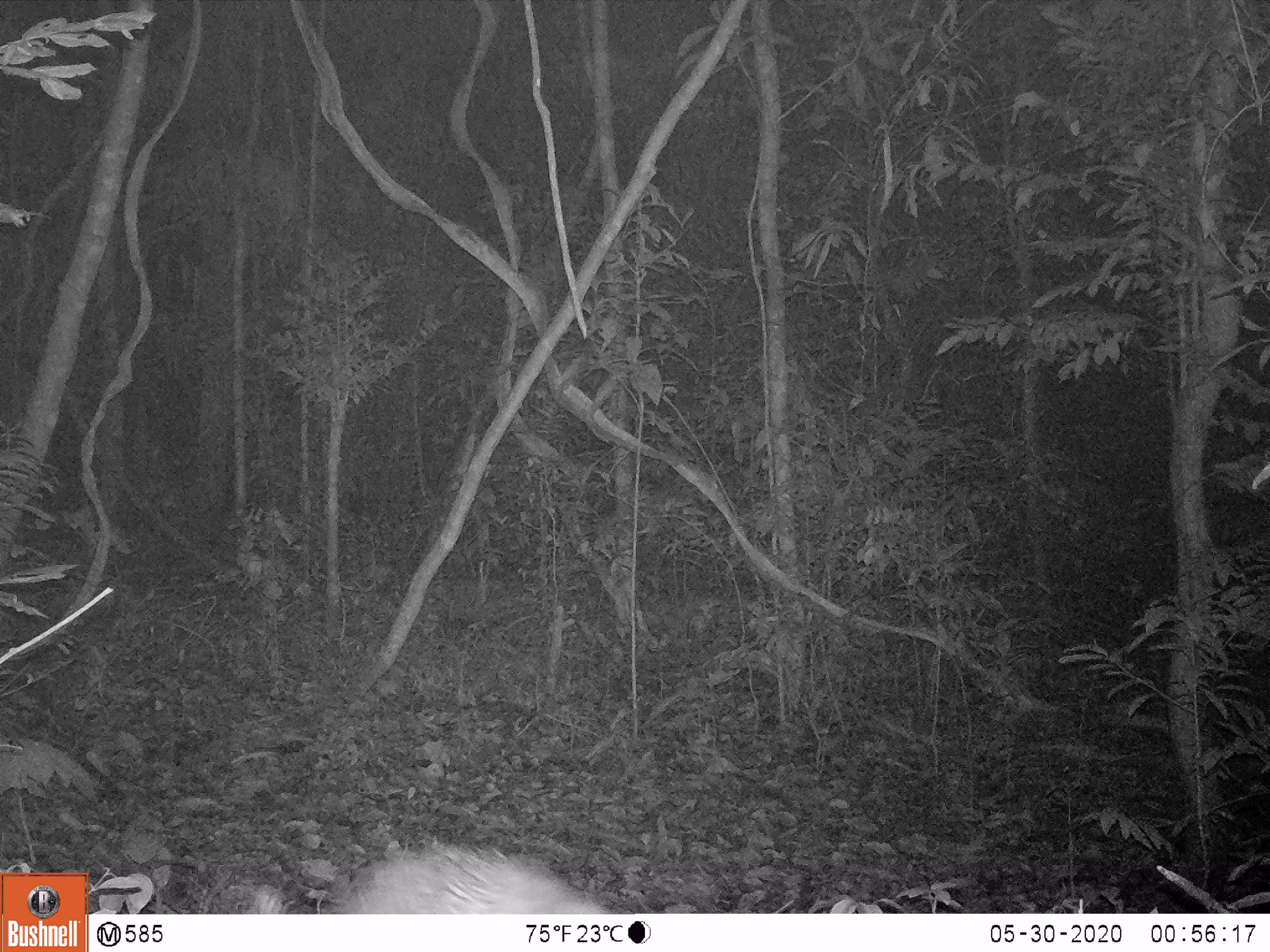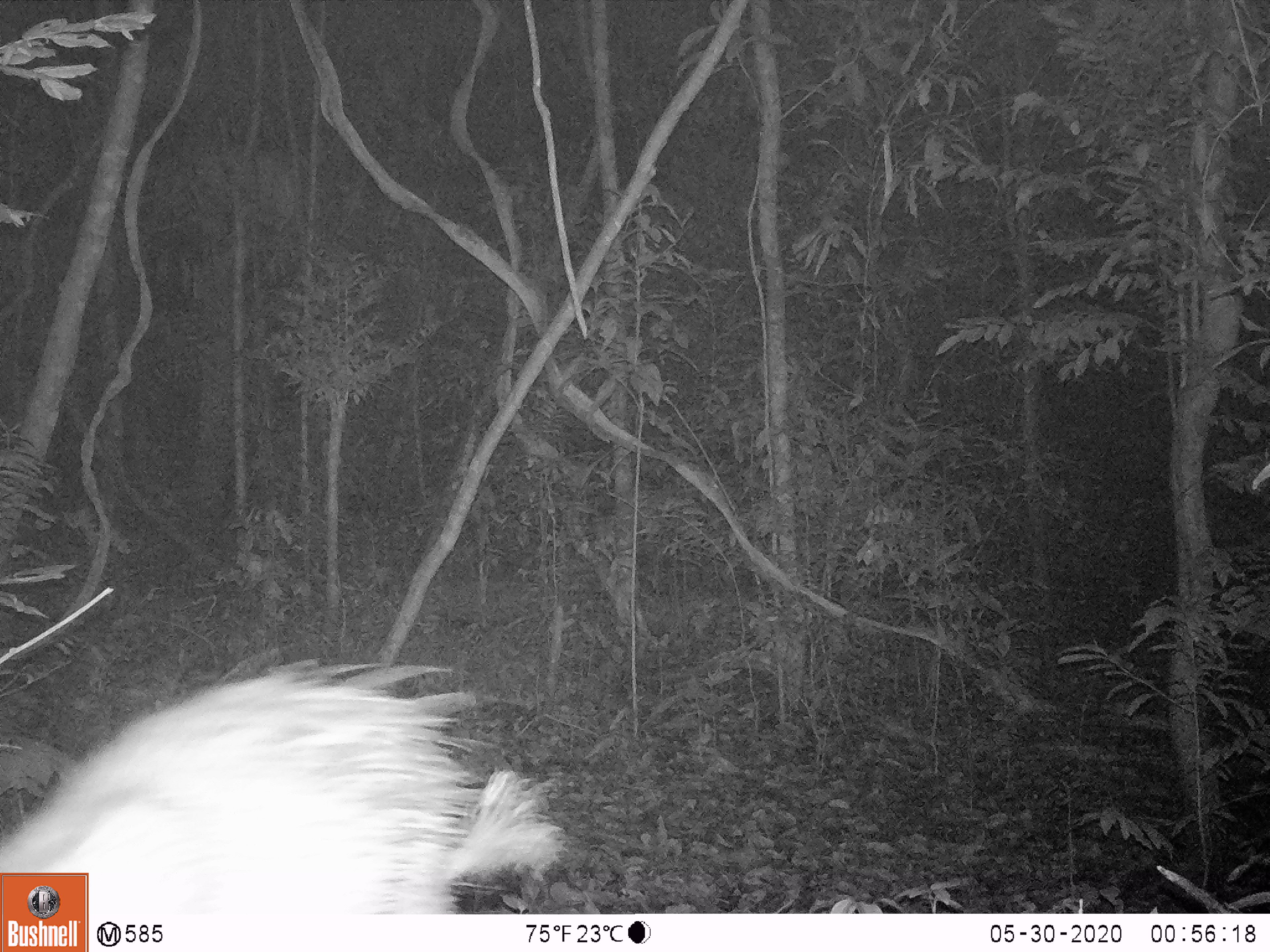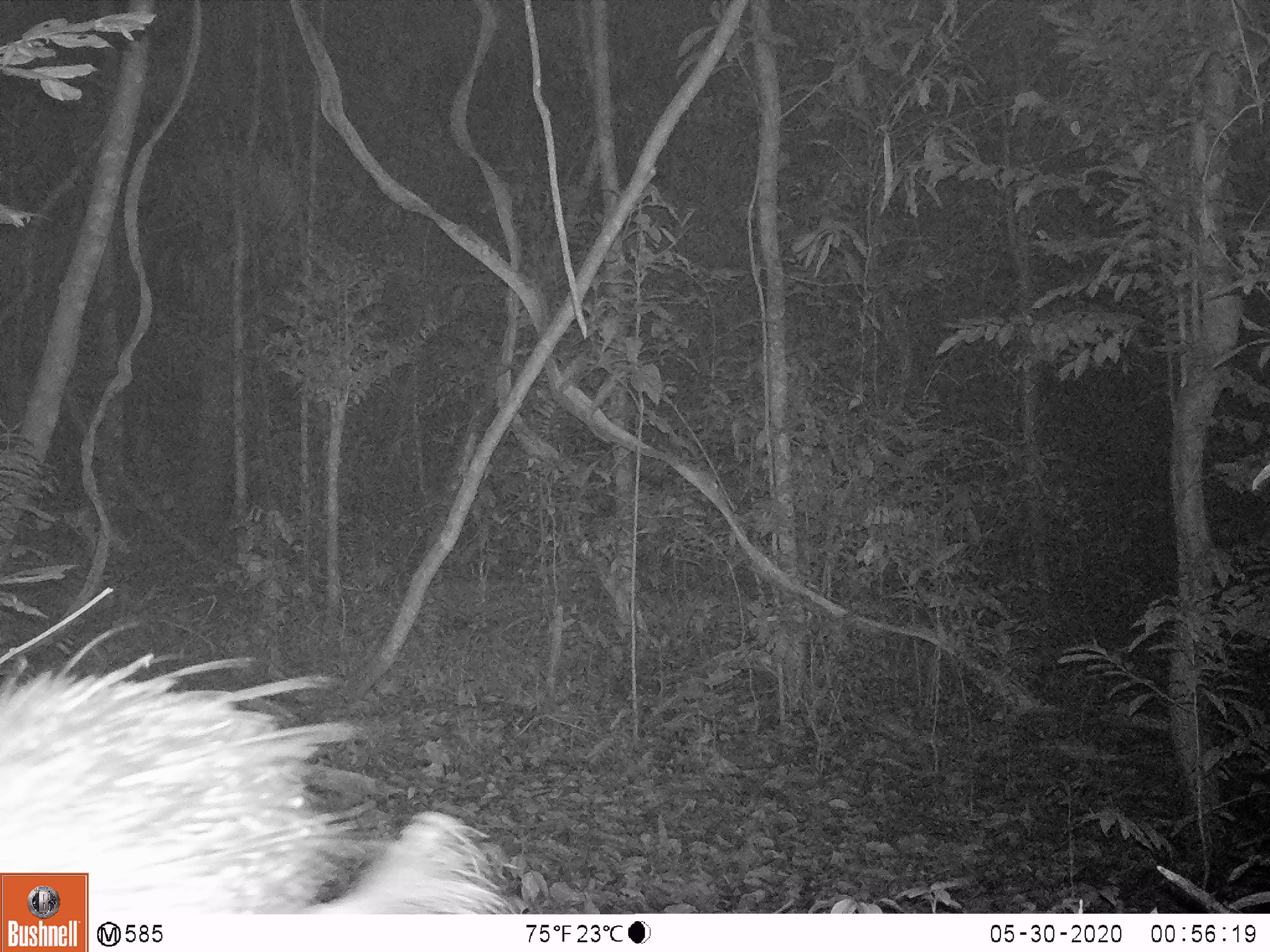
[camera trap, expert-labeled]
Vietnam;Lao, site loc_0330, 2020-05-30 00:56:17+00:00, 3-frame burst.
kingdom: Animalia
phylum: Chordata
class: Mammalia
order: Rodentia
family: Hystricidae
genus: Atherurus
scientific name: Atherurus macrourus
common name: asiatic brush-tailed porcupine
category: asiatic brush tailed porcupine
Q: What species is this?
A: Asiatic brush tailed porcupine (asiatic brush-tailed porcupine) (Atherurus macrourus).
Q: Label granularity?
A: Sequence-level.